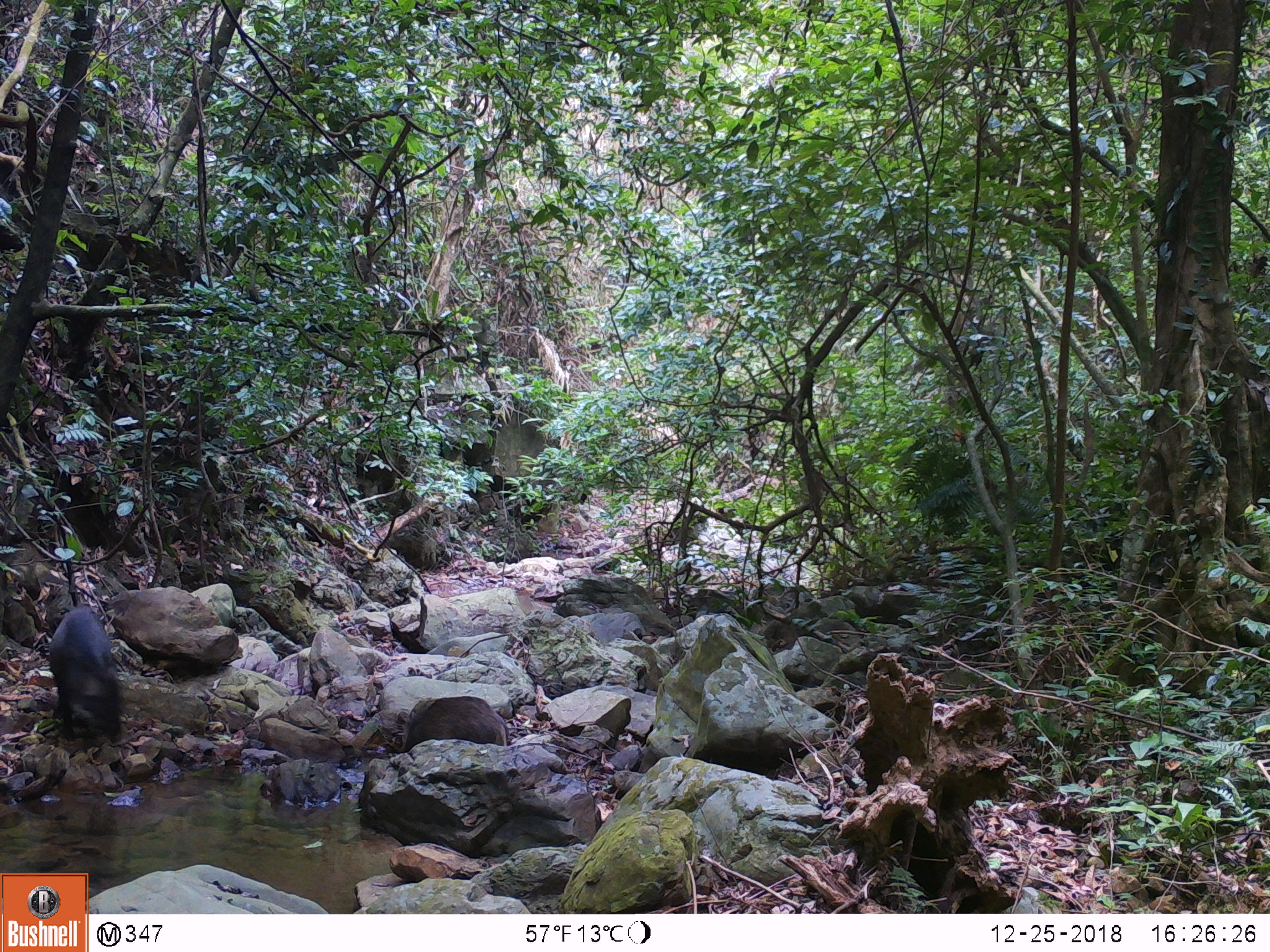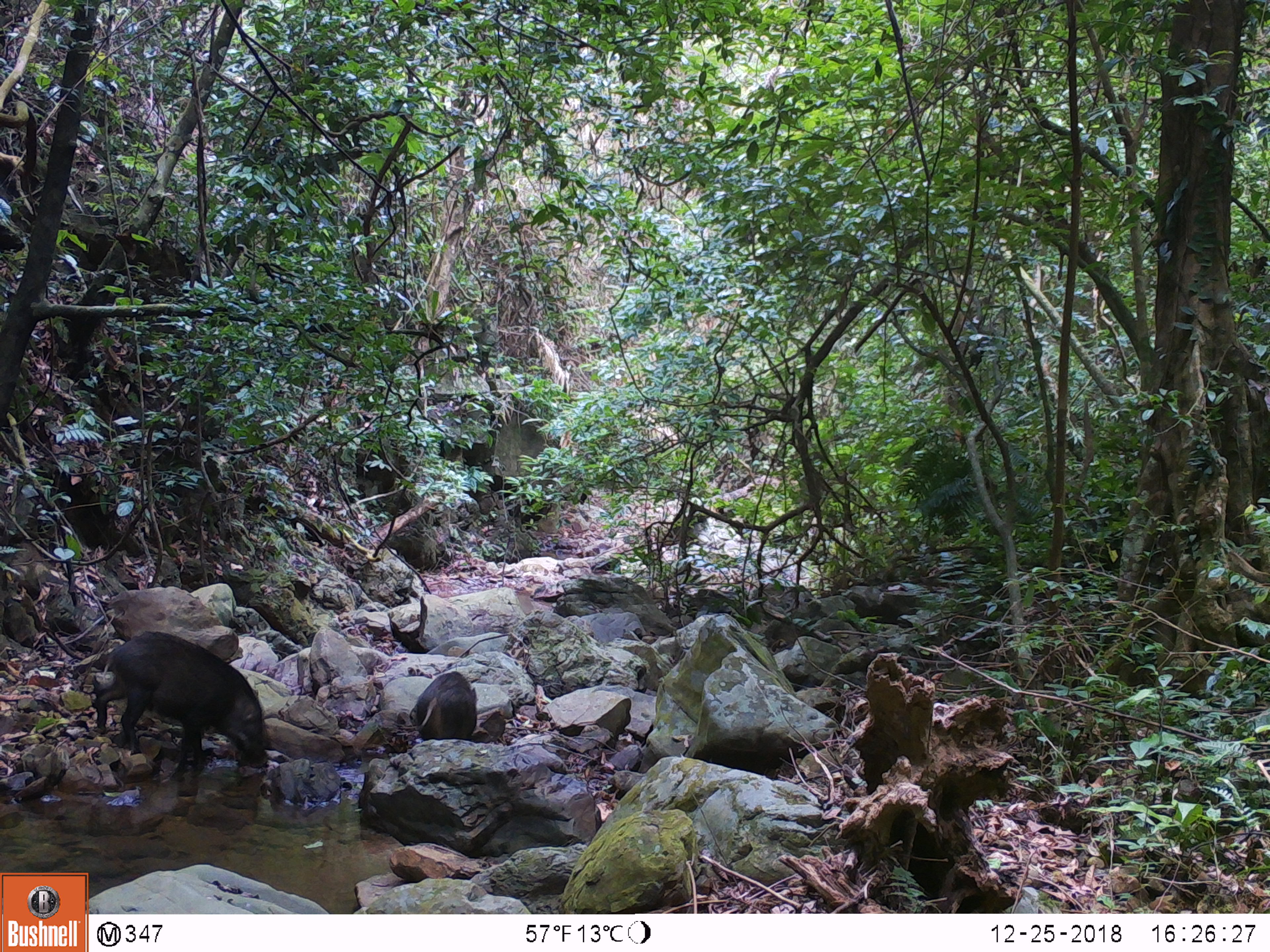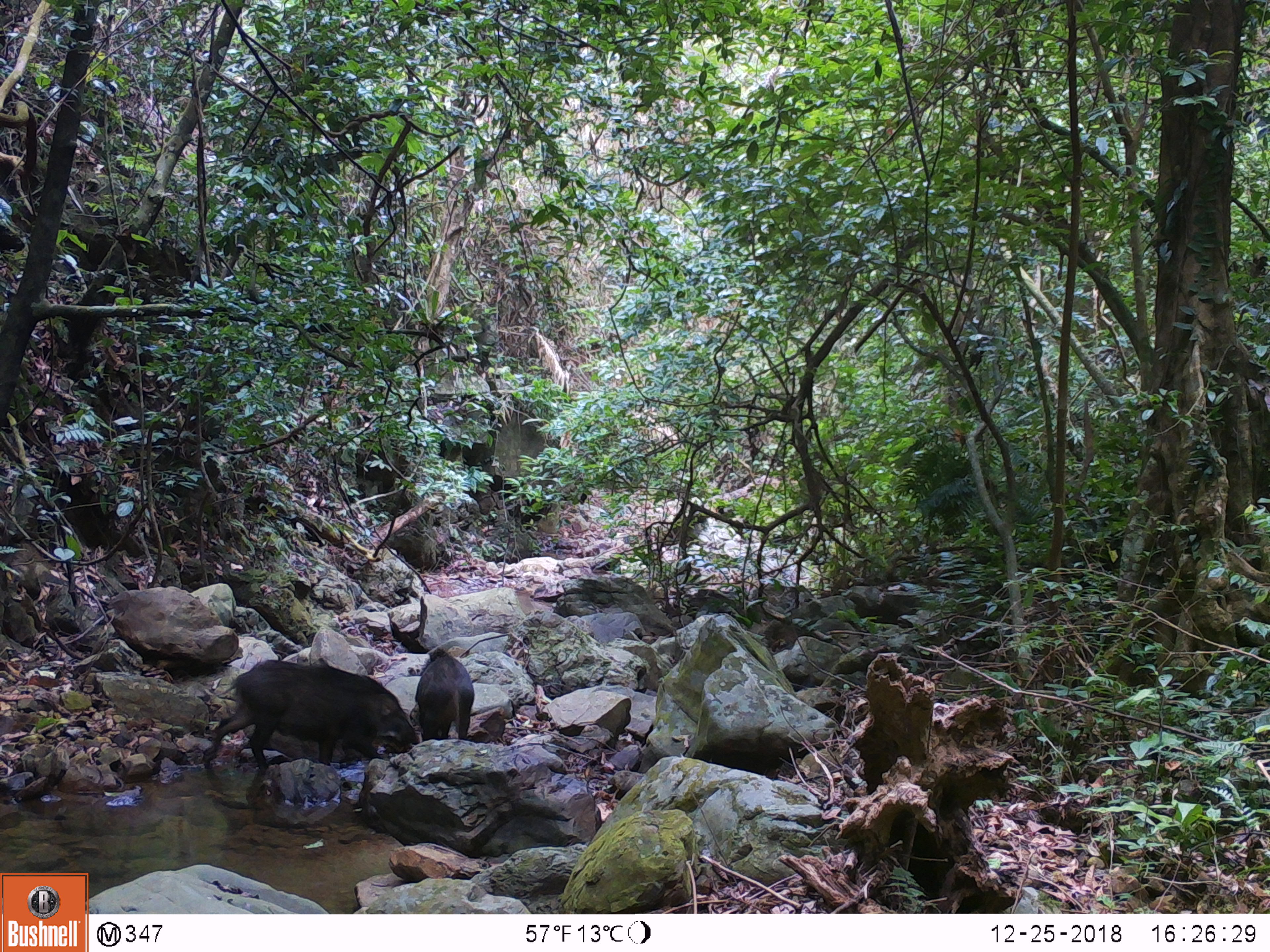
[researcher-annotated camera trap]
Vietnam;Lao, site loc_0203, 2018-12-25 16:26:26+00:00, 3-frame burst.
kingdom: Animalia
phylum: Chordata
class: Mammalia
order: Artiodactyla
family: Suidae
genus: Sus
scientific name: Sus scrofa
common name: eurasian wild pig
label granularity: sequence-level